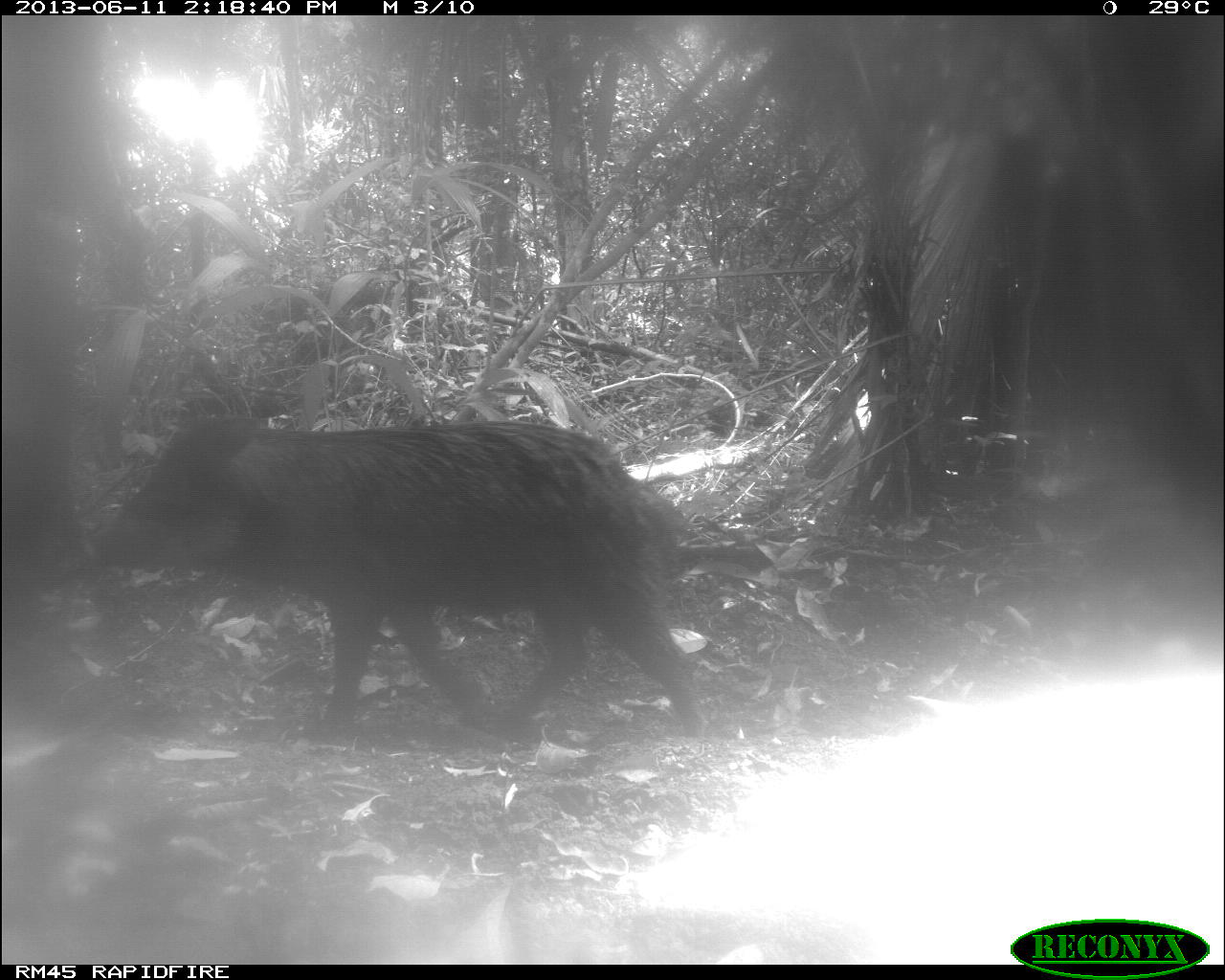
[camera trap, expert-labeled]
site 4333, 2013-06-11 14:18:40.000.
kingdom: Animalia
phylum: Chordata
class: Mammalia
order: Artiodactyla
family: Tayassuidae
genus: Tayassu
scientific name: Tayassu pecari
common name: white-lipped peccary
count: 1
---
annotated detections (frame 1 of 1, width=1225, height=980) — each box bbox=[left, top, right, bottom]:
tayassu pecari: bbox=[95, 406, 709, 746]